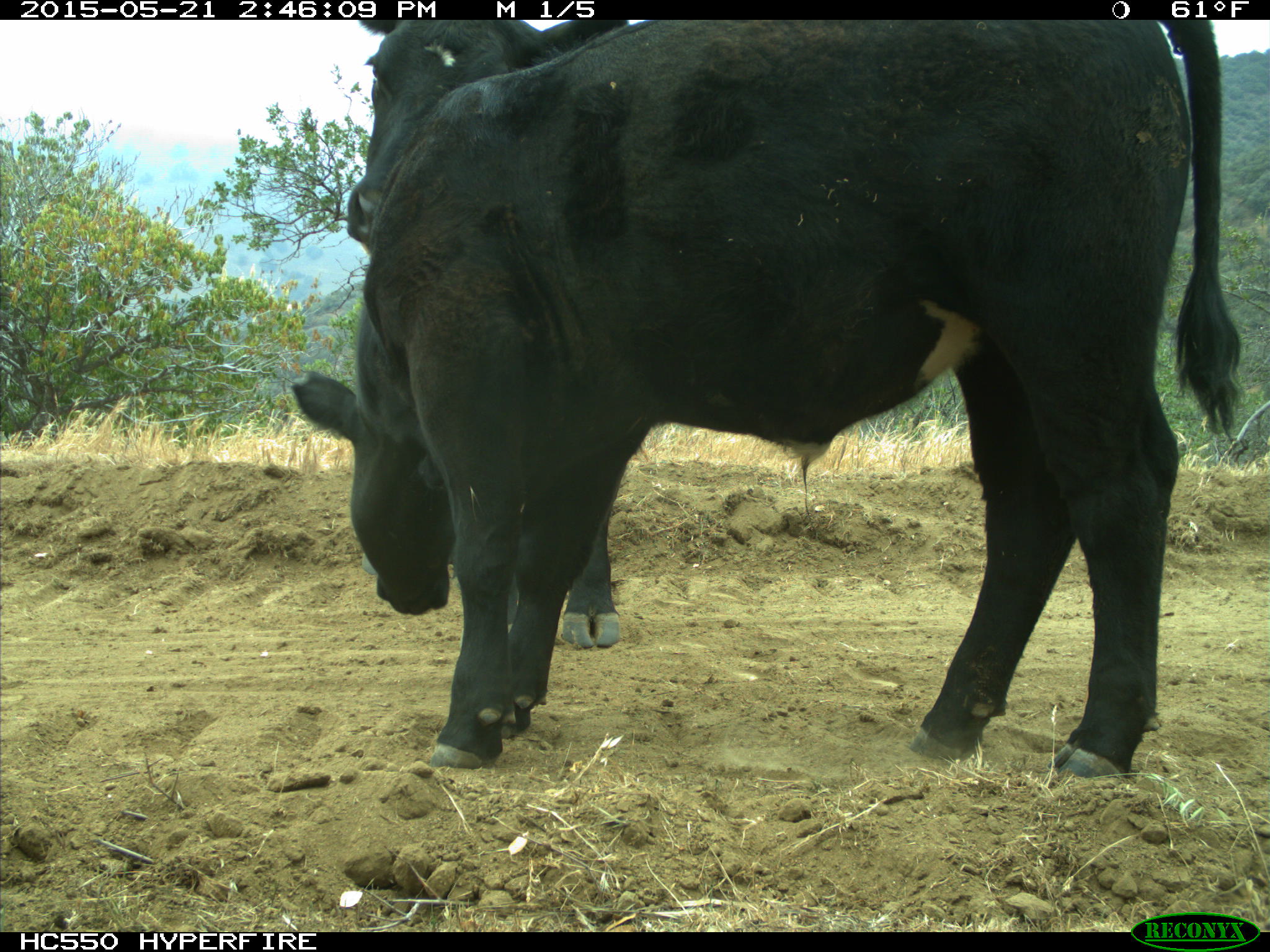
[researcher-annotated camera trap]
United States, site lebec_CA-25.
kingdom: Animalia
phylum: Chordata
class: Mammalia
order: Artiodactyla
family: Bovidae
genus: Bos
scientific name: Bos taurus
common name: domestic cow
Bos taurus (domestic cow).